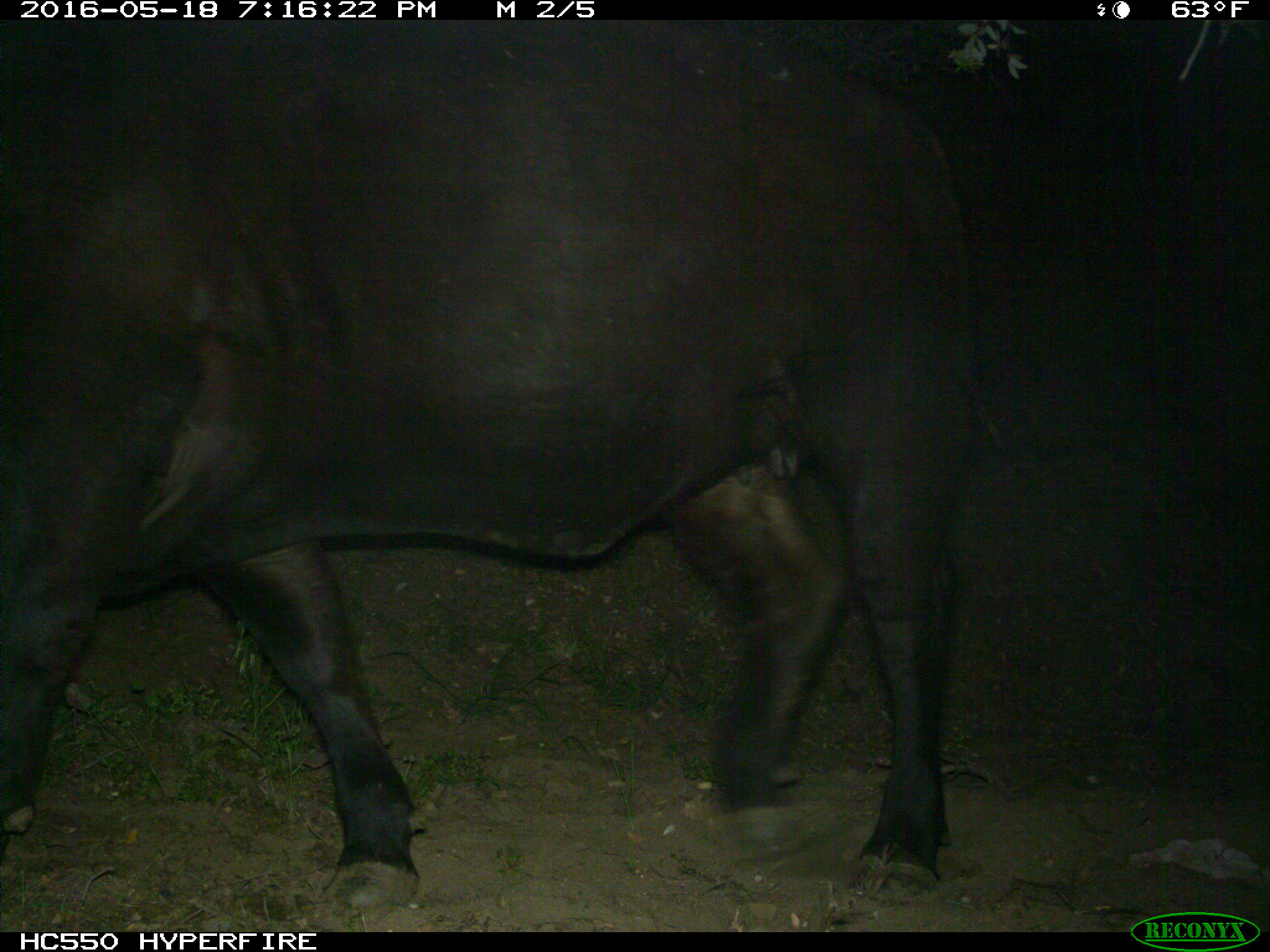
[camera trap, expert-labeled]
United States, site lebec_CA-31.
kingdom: Animalia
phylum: Chordata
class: Mammalia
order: Artiodactyla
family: Bovidae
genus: Bos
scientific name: Bos taurus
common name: domestic cow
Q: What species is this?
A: Bos taurus (domestic cow).